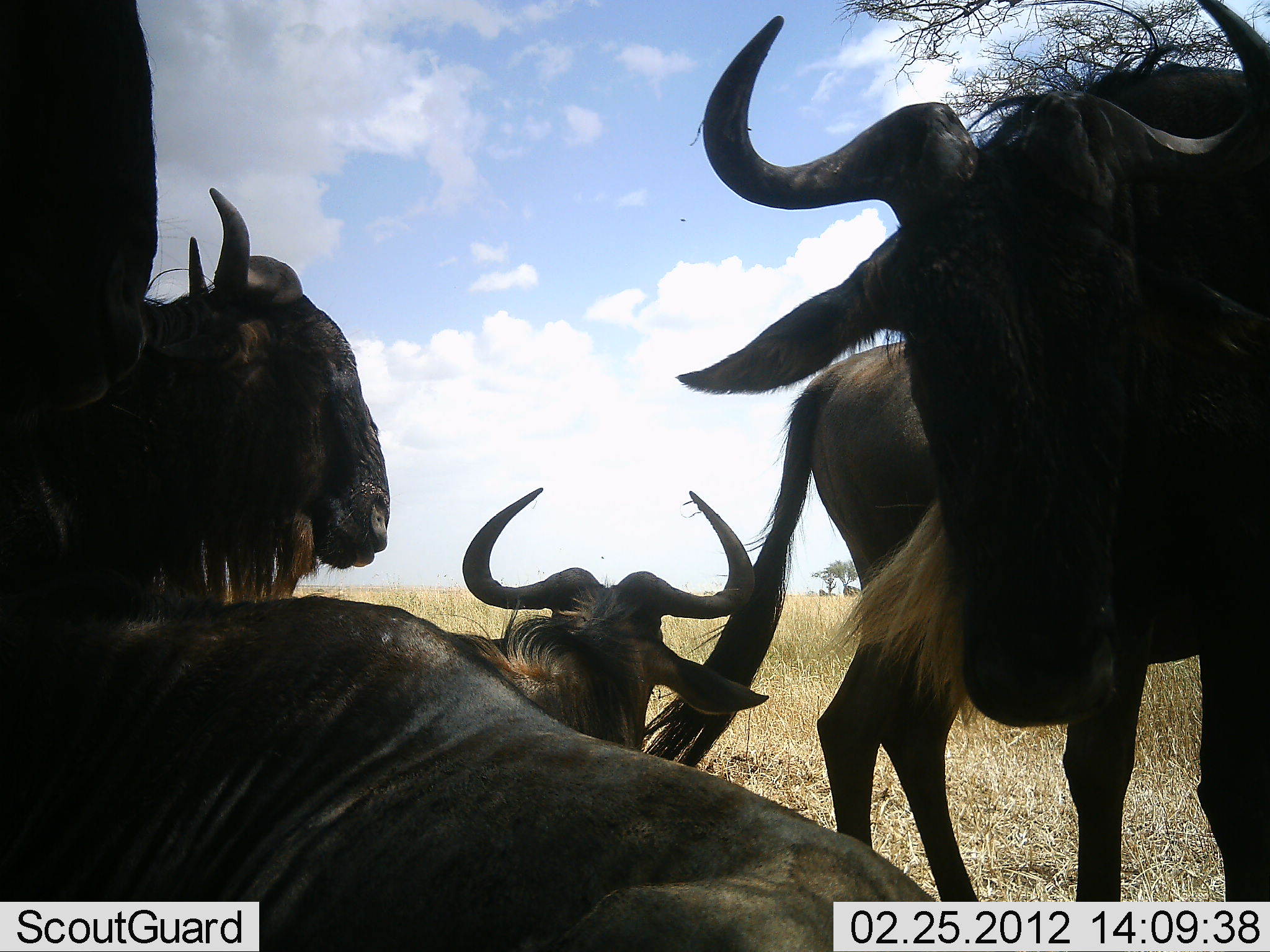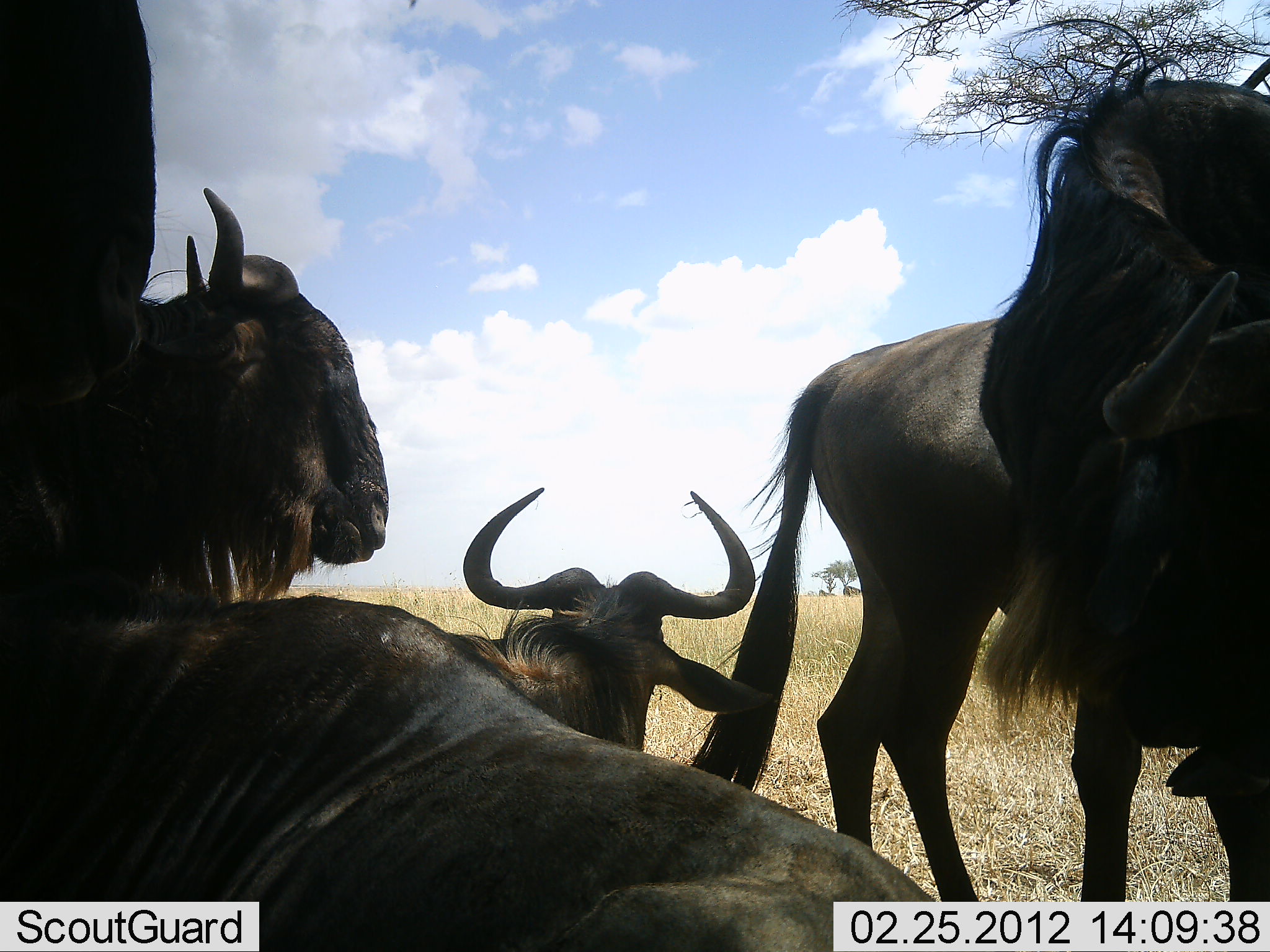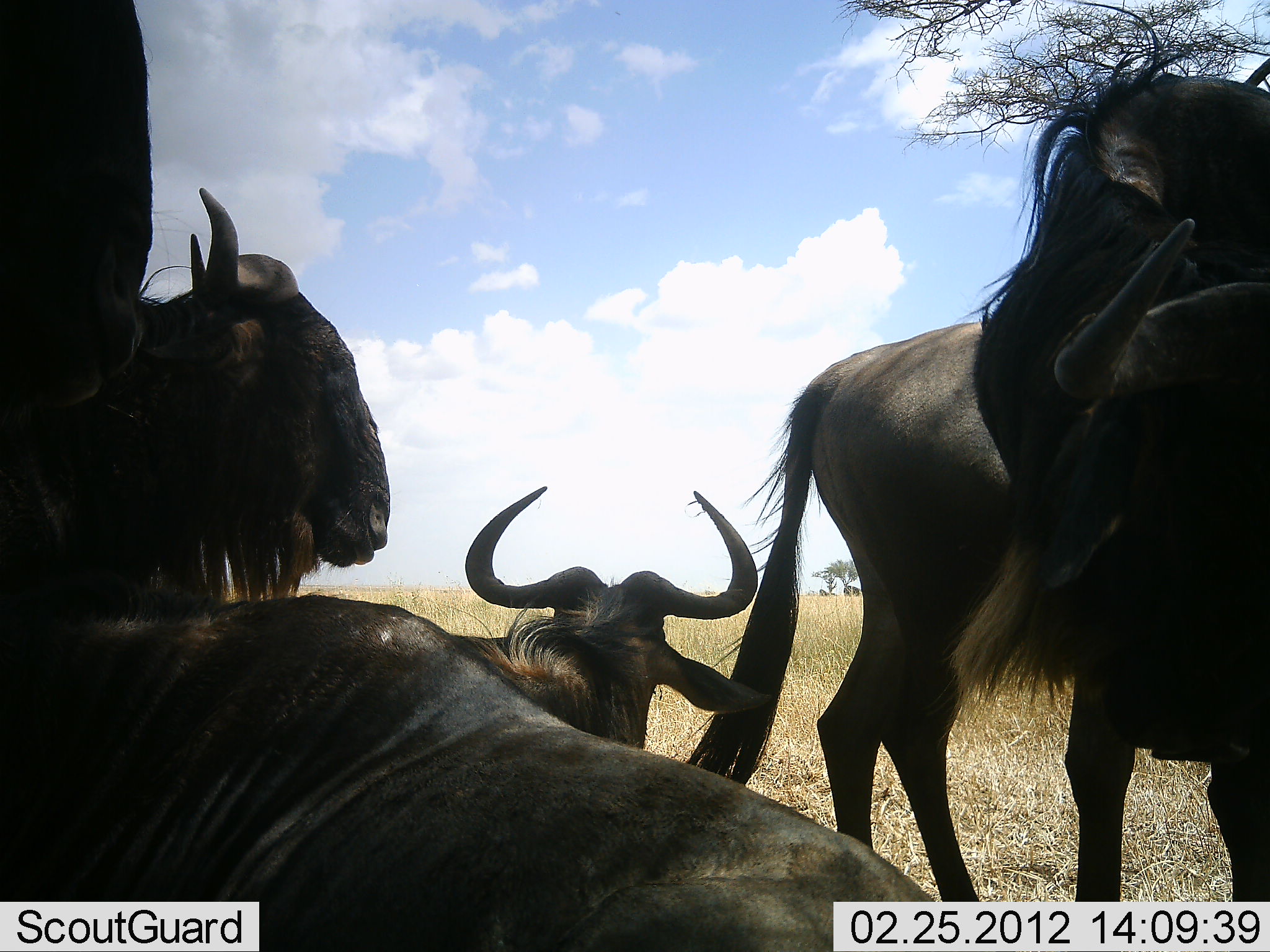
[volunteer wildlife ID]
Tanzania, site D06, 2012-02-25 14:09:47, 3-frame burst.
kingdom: Animalia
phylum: Chordata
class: Mammalia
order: Artiodactyla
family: Bovidae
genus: Connochaetes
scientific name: Connochaetes taurinus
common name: blue wildebeest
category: wildebeest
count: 6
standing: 81%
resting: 100%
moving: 4%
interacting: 19%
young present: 0%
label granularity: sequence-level